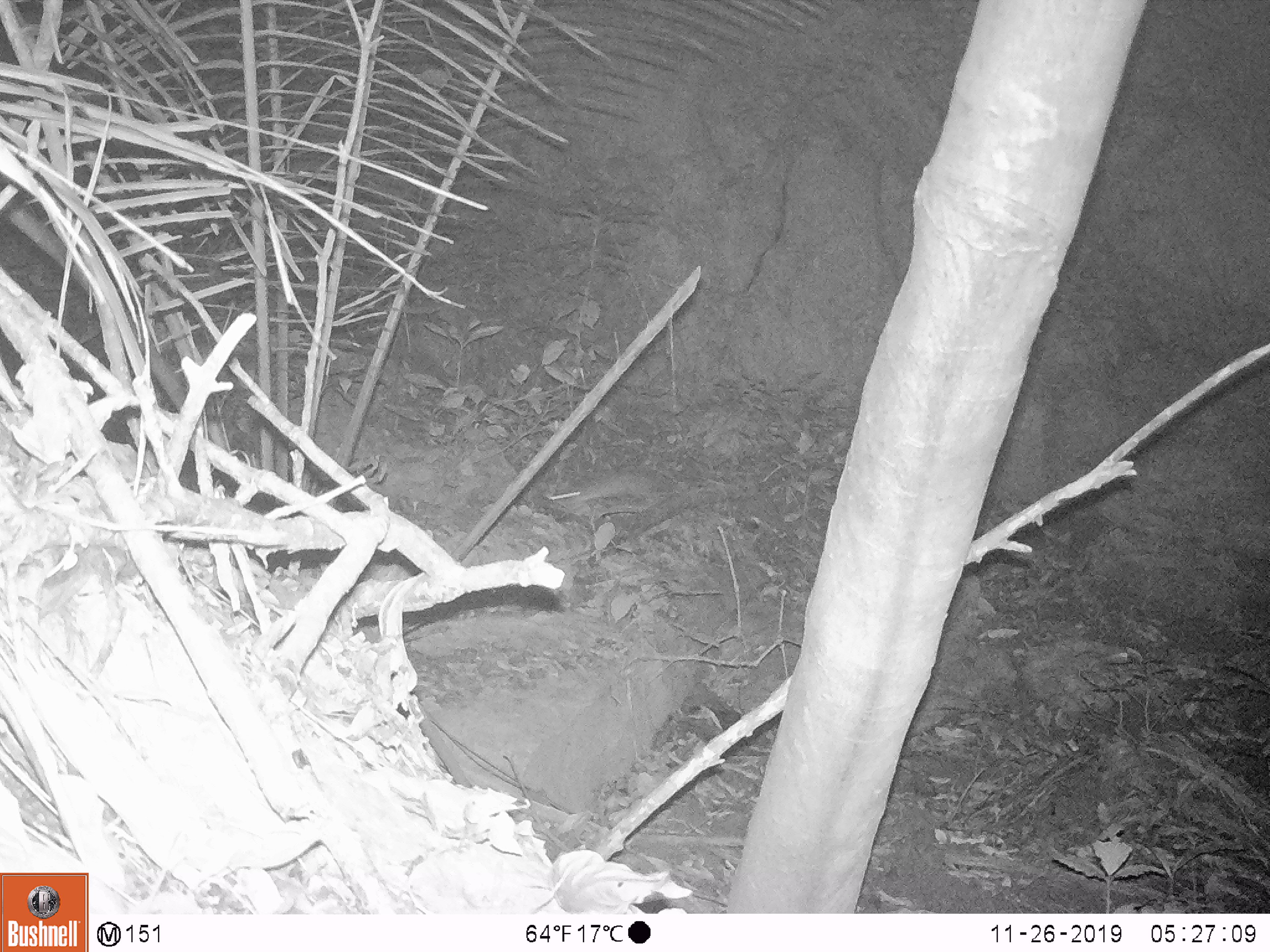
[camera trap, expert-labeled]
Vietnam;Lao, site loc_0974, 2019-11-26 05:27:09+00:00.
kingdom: Animalia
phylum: Chordata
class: Mammalia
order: Rodentia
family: Muridae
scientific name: Muridae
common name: old-world mice and rats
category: unidentified murid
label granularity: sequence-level